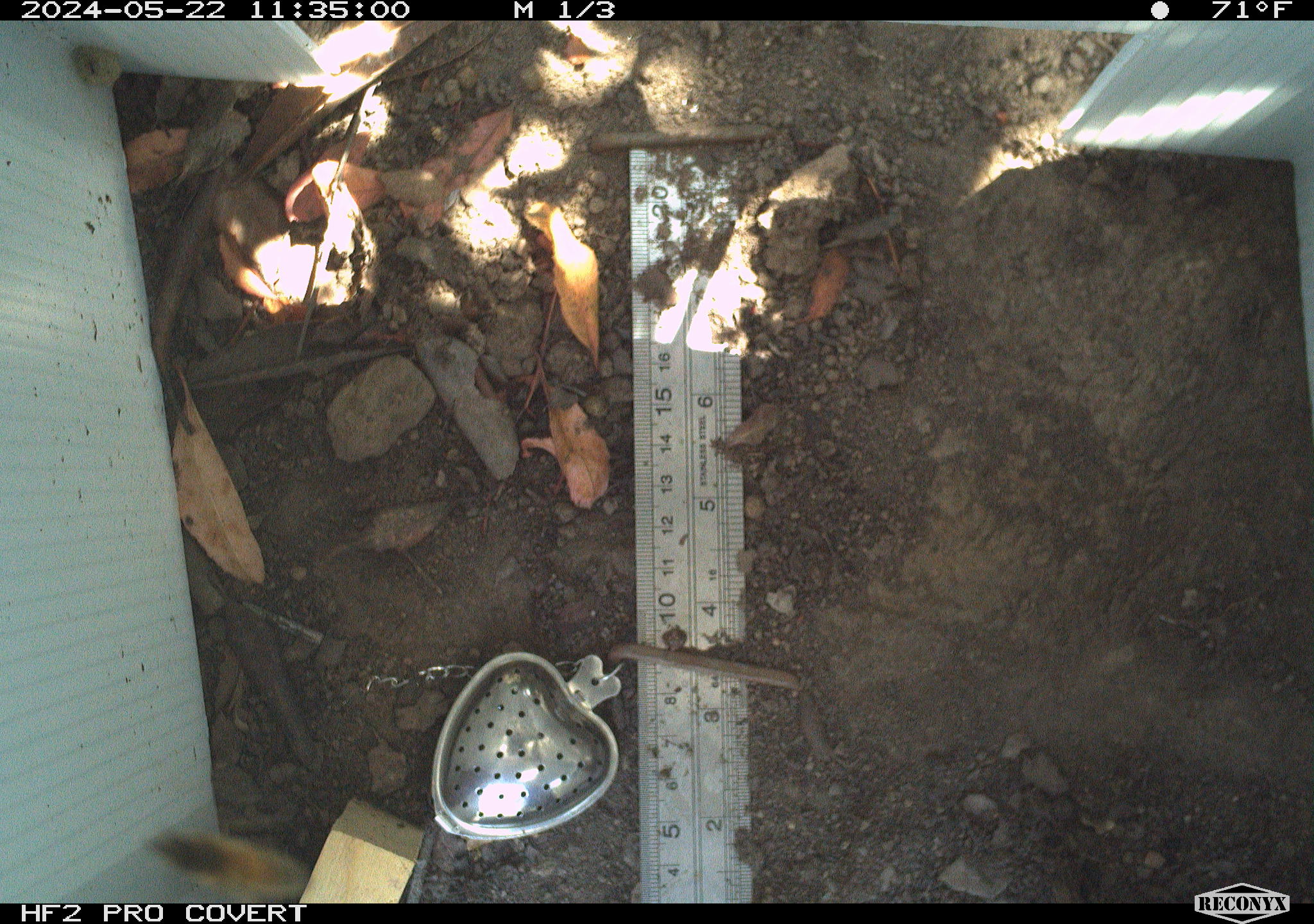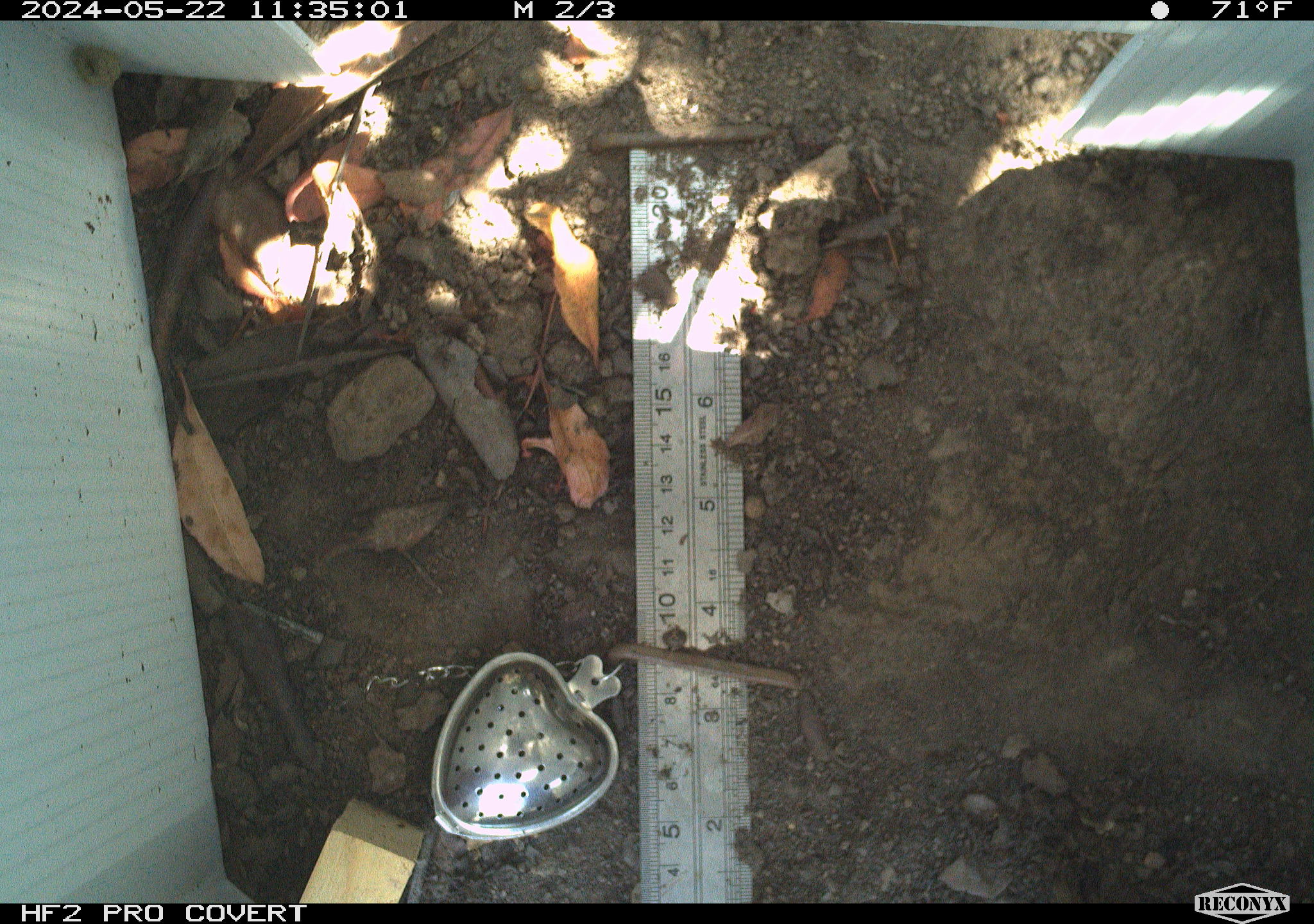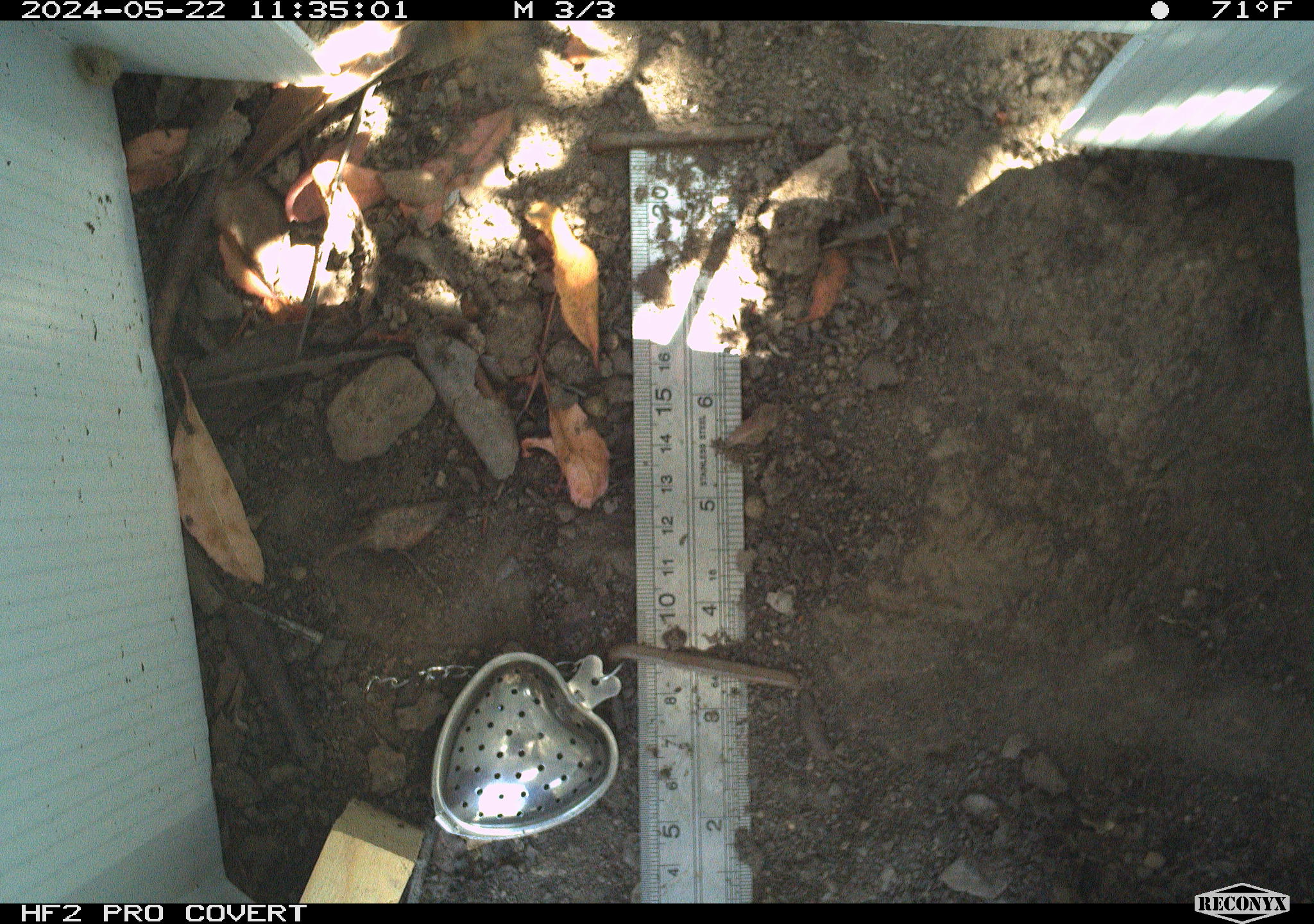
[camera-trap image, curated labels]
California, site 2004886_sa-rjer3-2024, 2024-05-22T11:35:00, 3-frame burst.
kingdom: Animalia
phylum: Arthropoda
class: Insecta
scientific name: Insecta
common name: insect